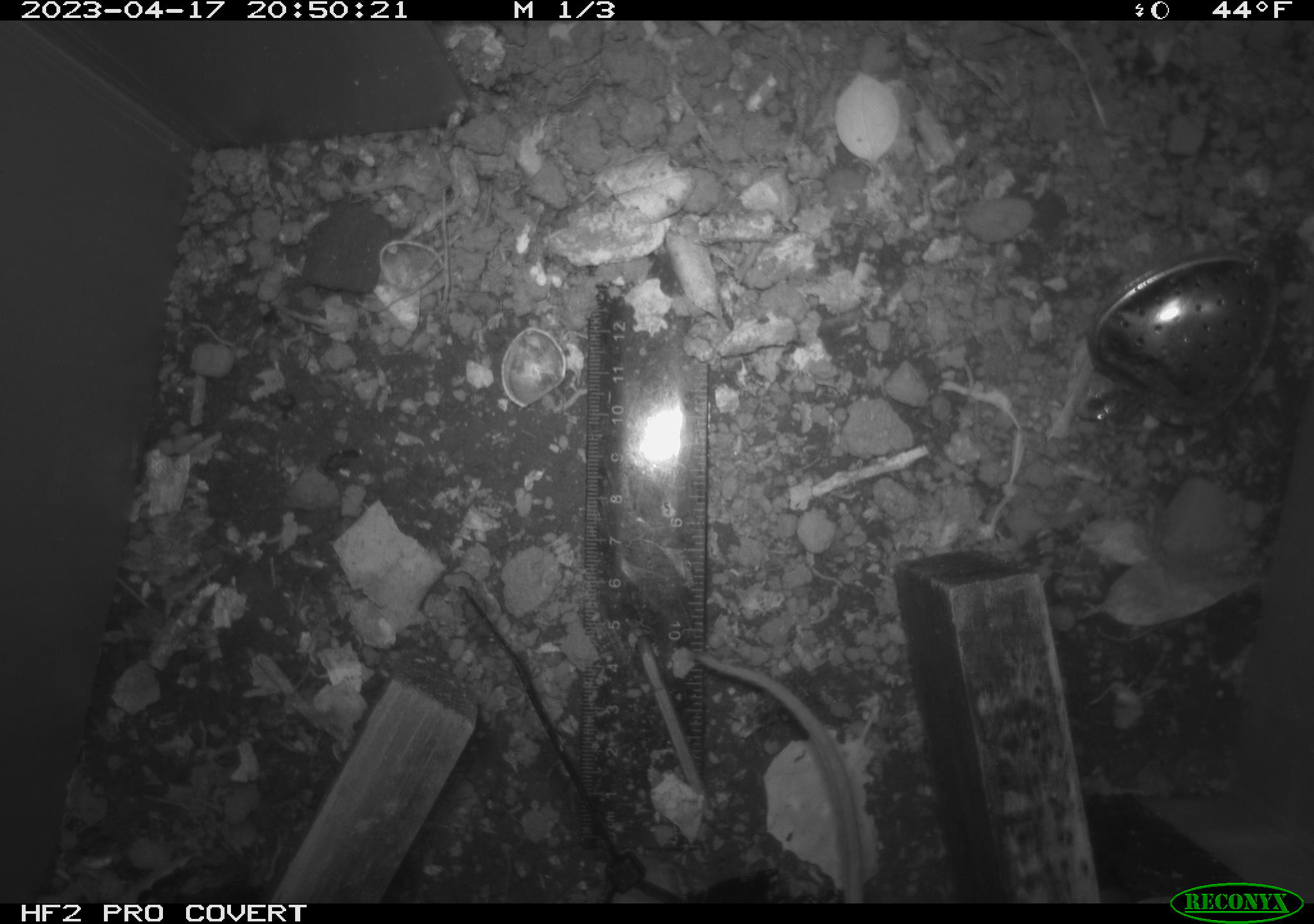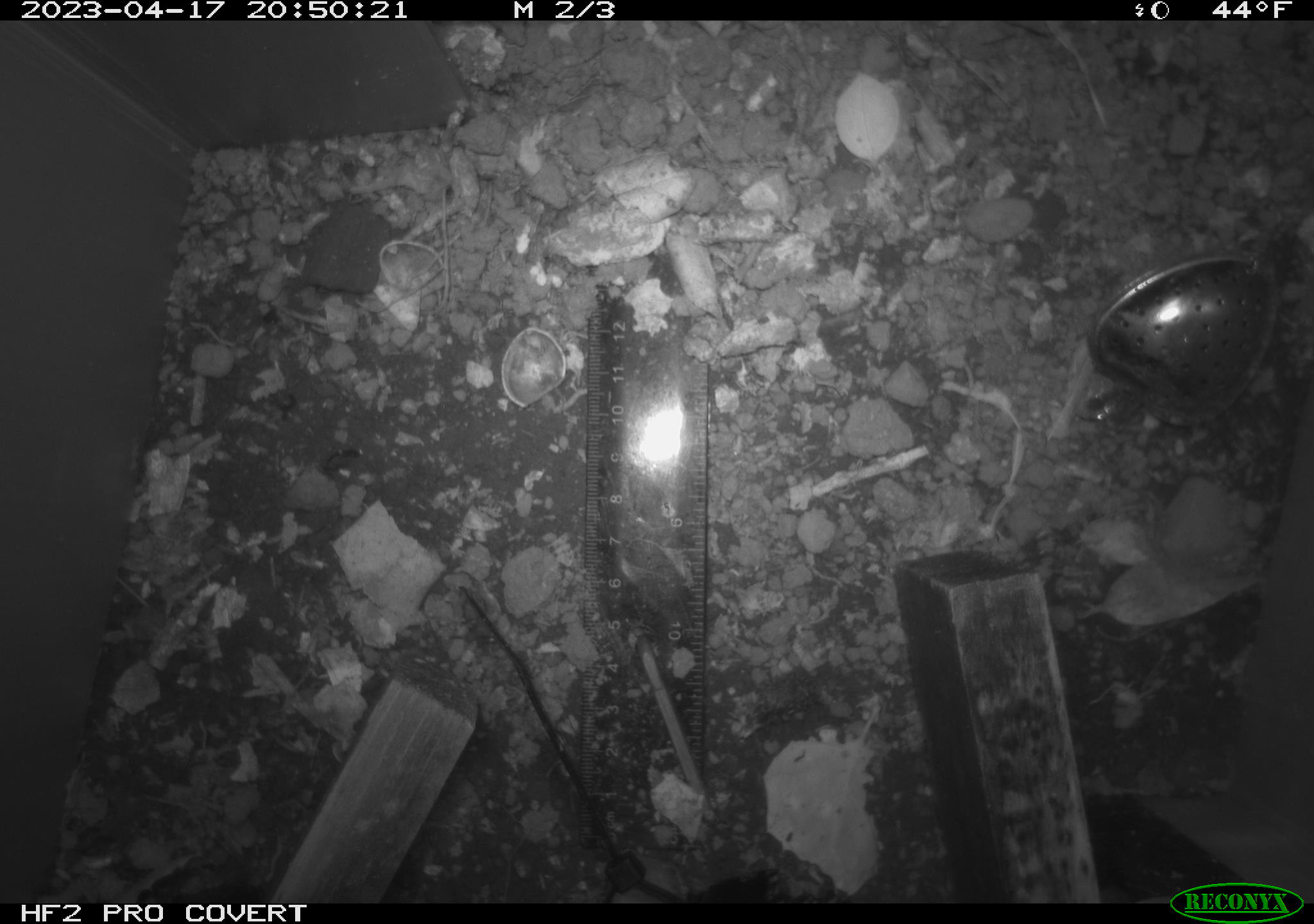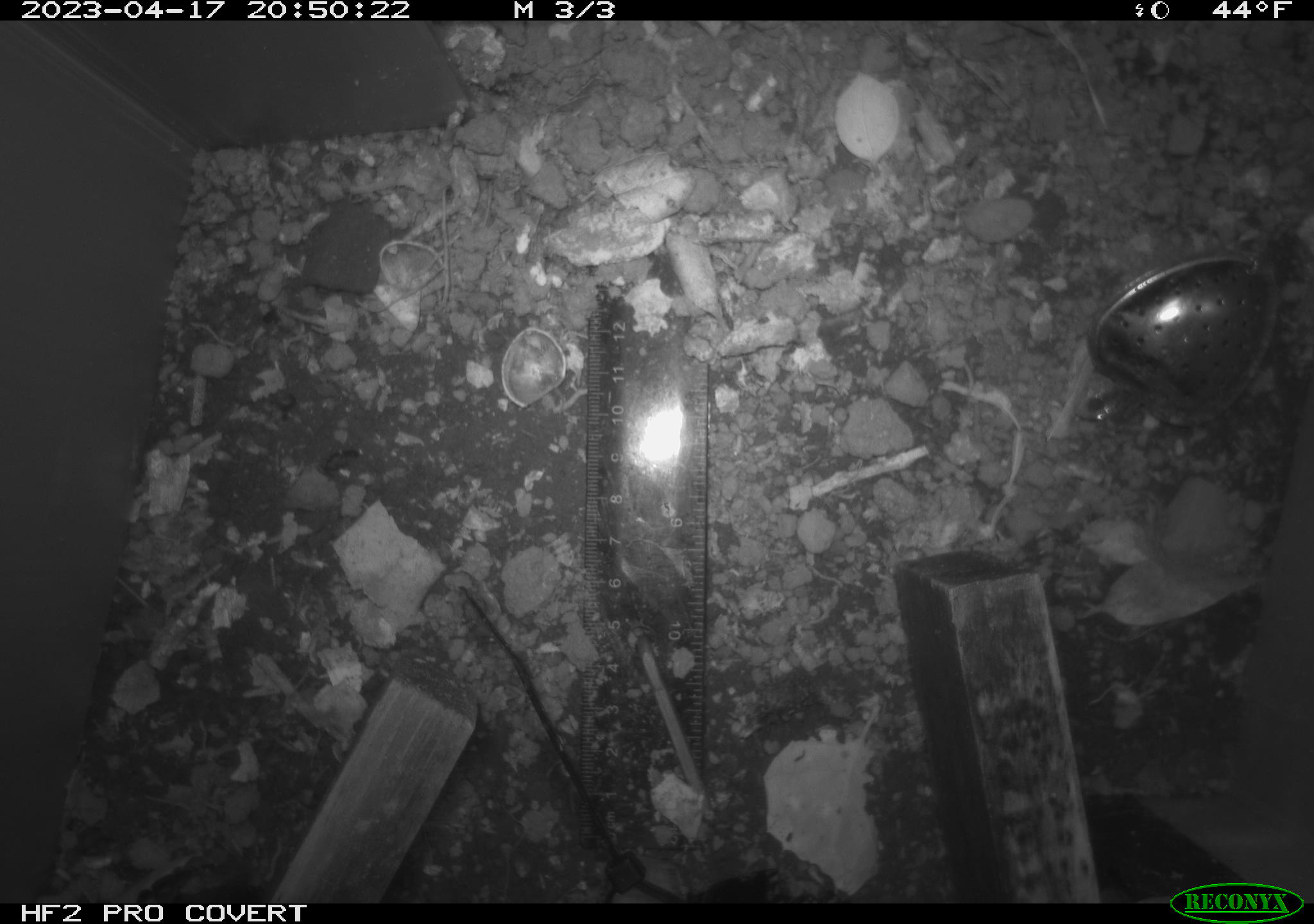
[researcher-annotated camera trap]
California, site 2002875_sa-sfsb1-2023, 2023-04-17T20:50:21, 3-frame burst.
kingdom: Animalia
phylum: Chordata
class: Mammalia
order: Rodentia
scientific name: Rodentia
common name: mouse species